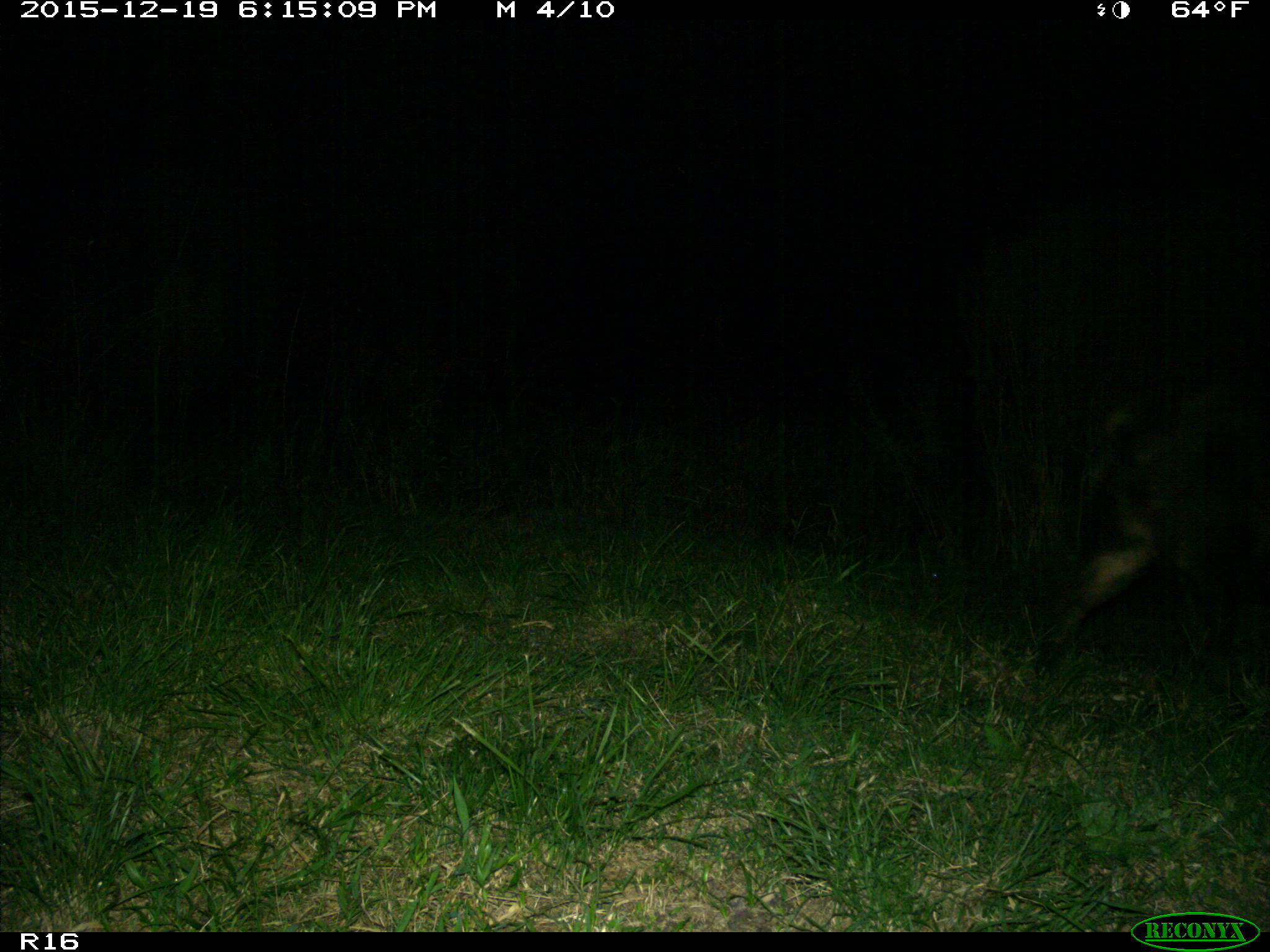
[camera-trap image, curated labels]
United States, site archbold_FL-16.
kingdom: Animalia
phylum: Chordata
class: Mammalia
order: Artiodactyla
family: Suidae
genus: Sus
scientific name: Sus scrofa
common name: wild boar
Sus scrofa (wild boar).